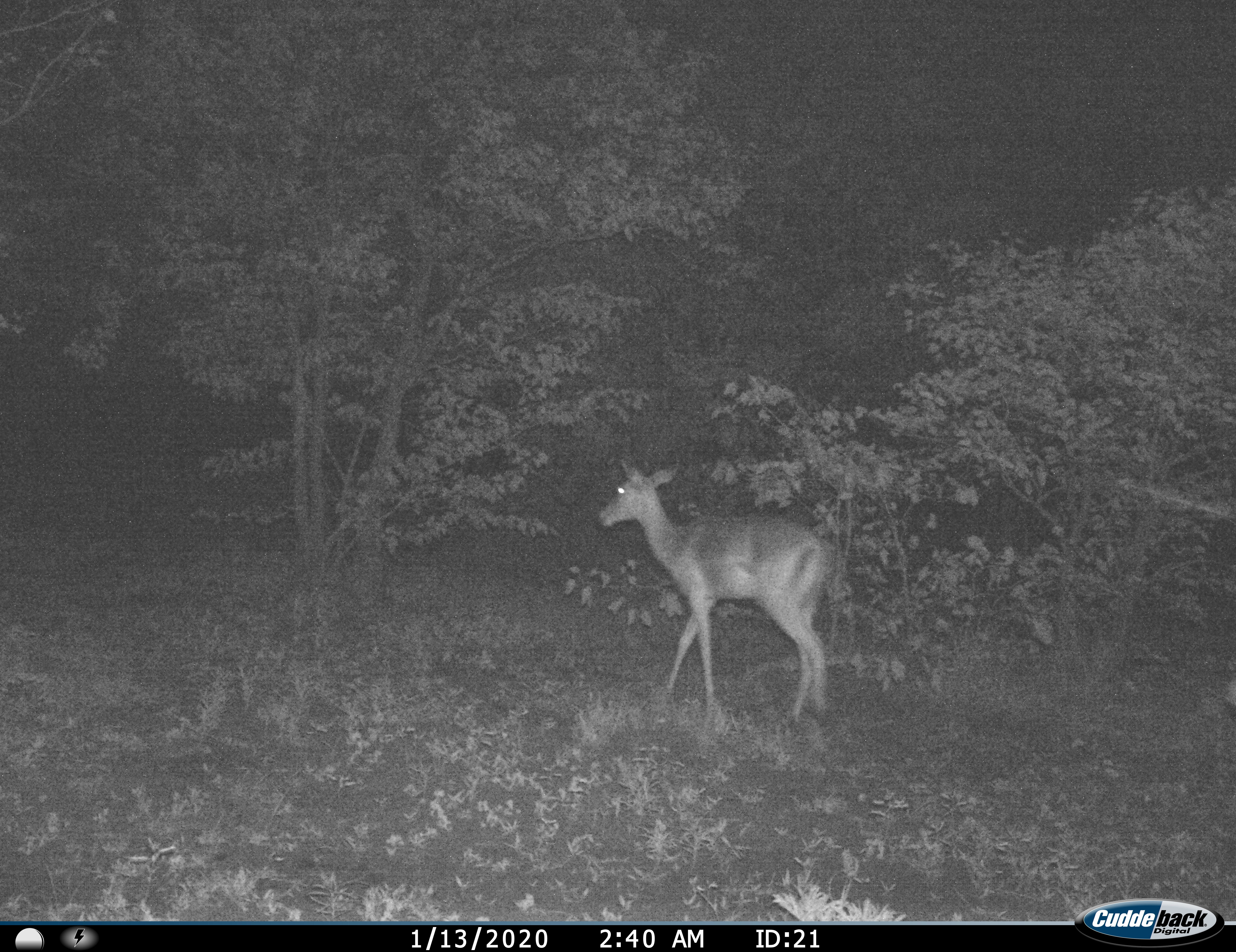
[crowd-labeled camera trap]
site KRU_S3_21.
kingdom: Animalia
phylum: Chordata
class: Mammalia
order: Artiodactyla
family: Bovidae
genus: Aepyceros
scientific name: Aepyceros melampus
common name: impala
Impala (Aepyceros melampus), count 1. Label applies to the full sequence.